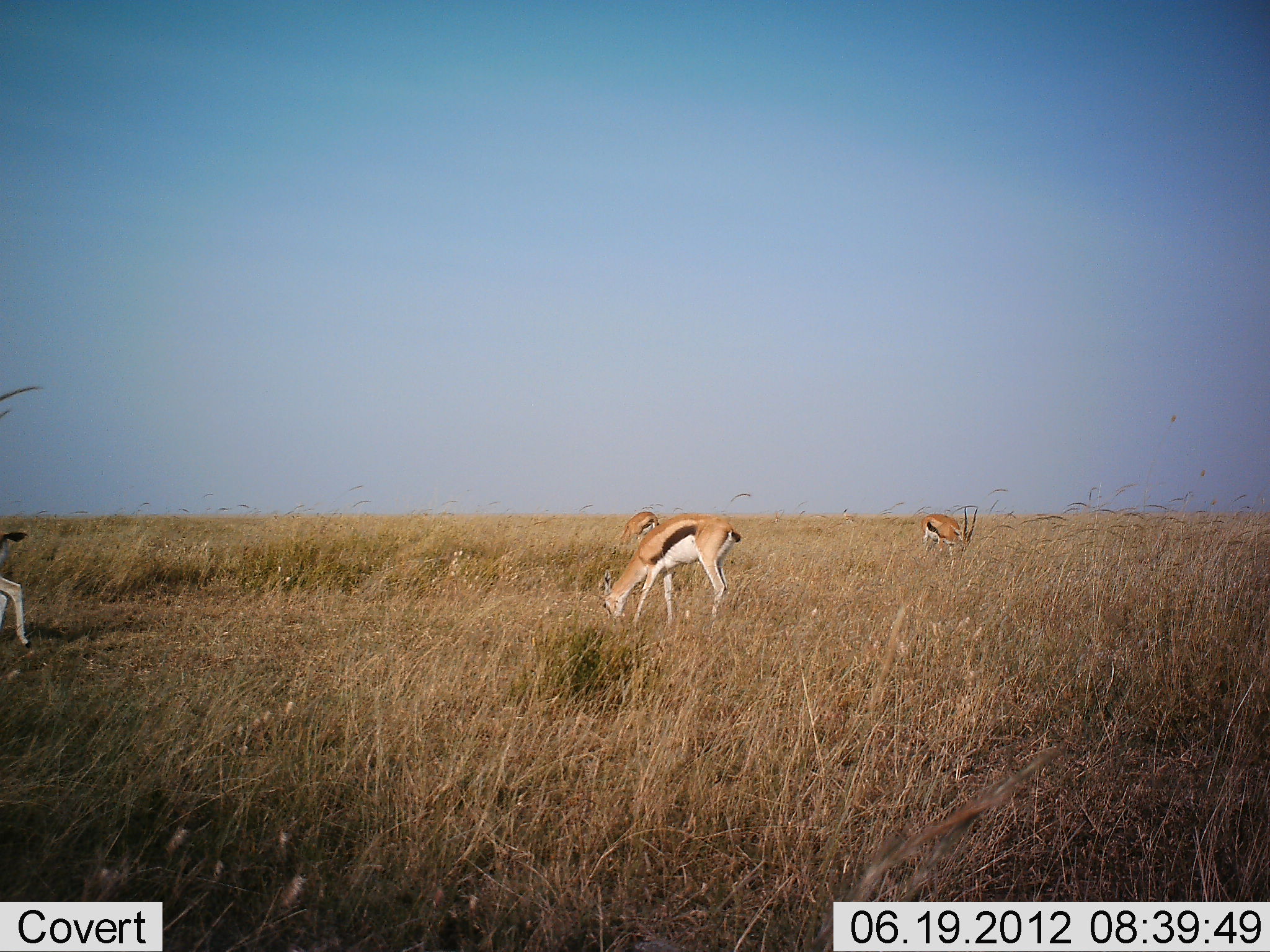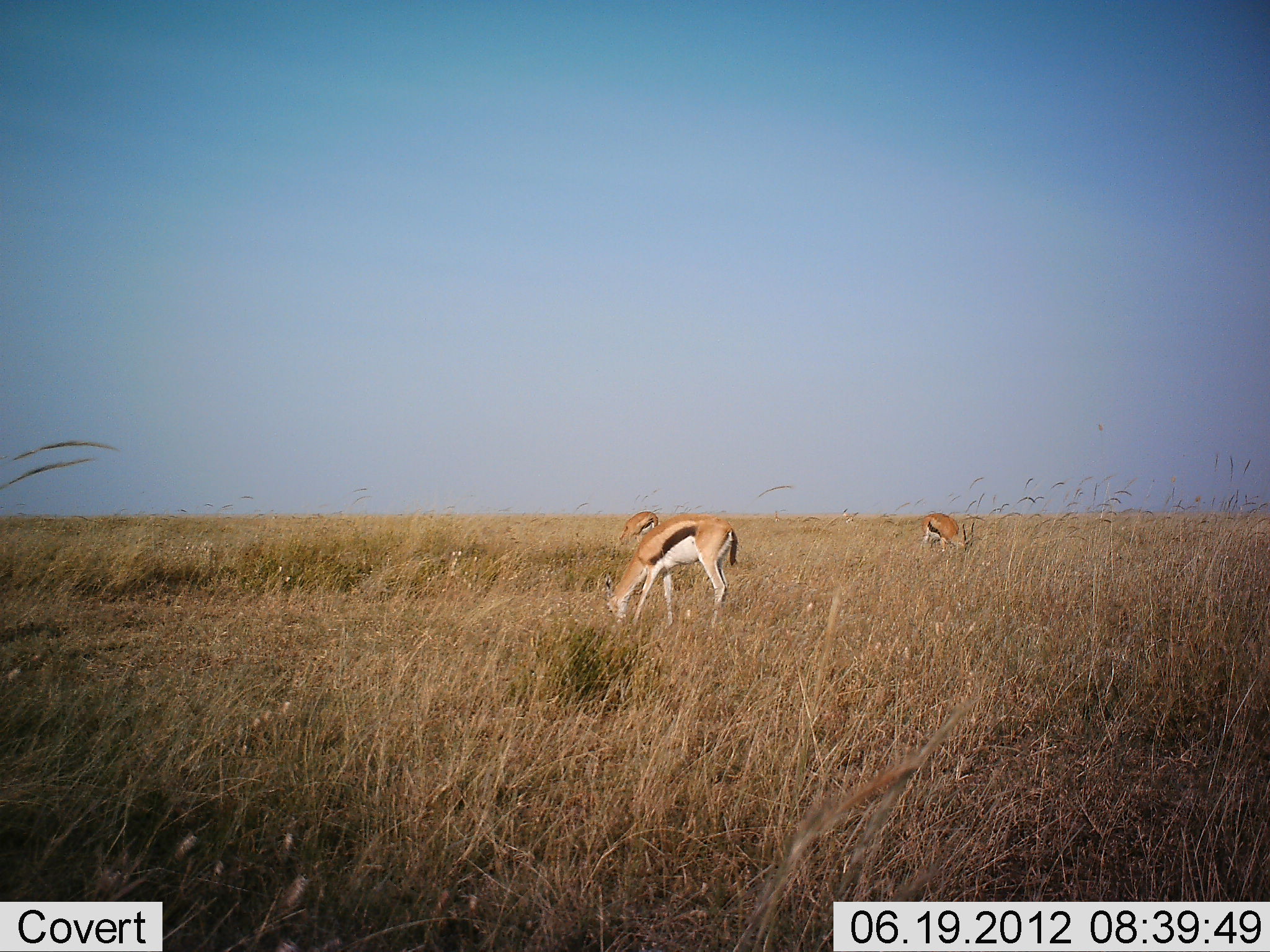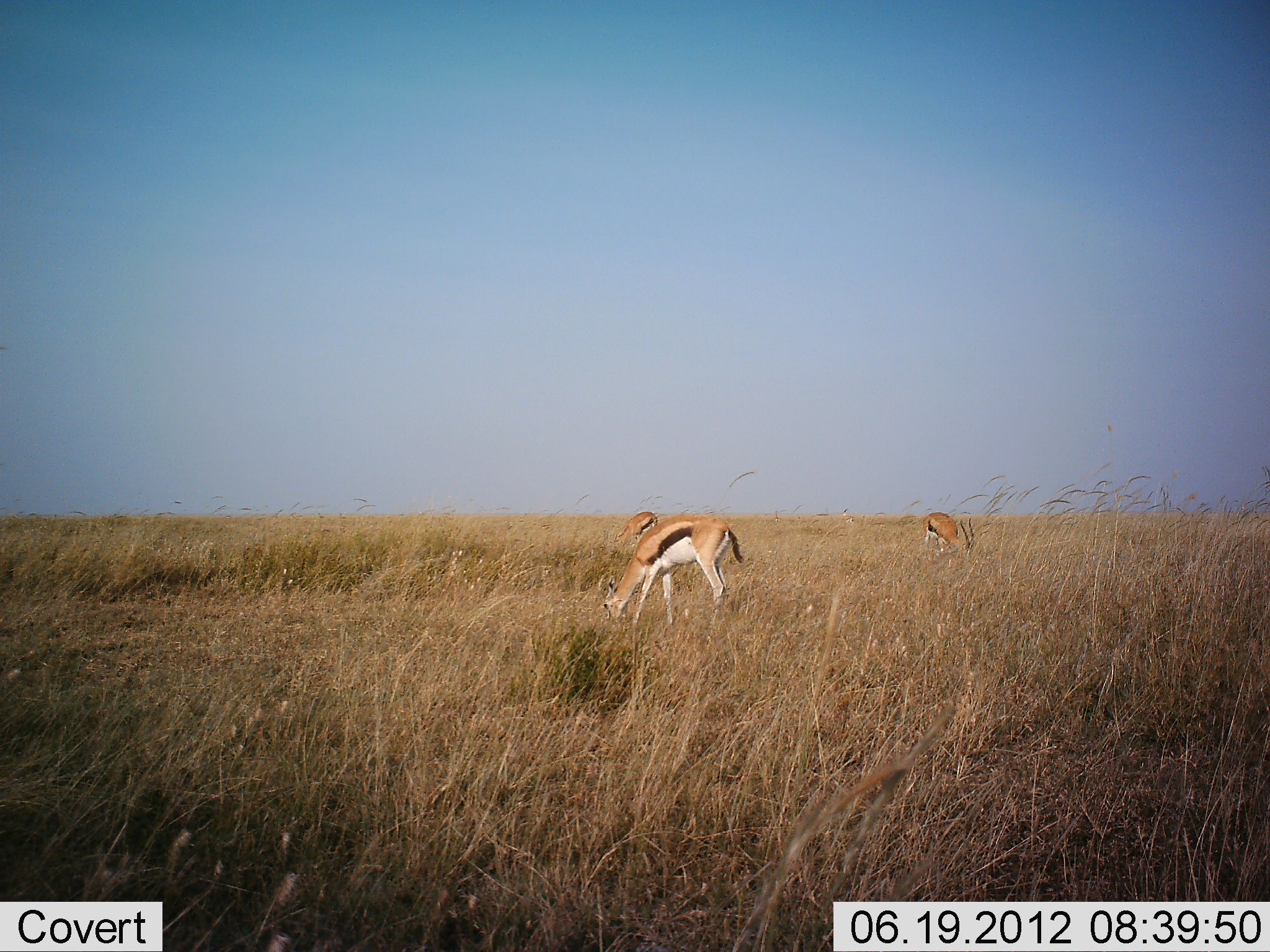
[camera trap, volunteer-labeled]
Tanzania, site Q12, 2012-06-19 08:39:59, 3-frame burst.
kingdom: Animalia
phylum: Chordata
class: Mammalia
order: Artiodactyla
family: Bovidae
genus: Eudorcas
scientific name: Eudorcas thomsonii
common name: thomson's gazelle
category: gazellethomsons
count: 4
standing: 20%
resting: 0%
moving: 50%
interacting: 10%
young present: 0%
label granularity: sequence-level